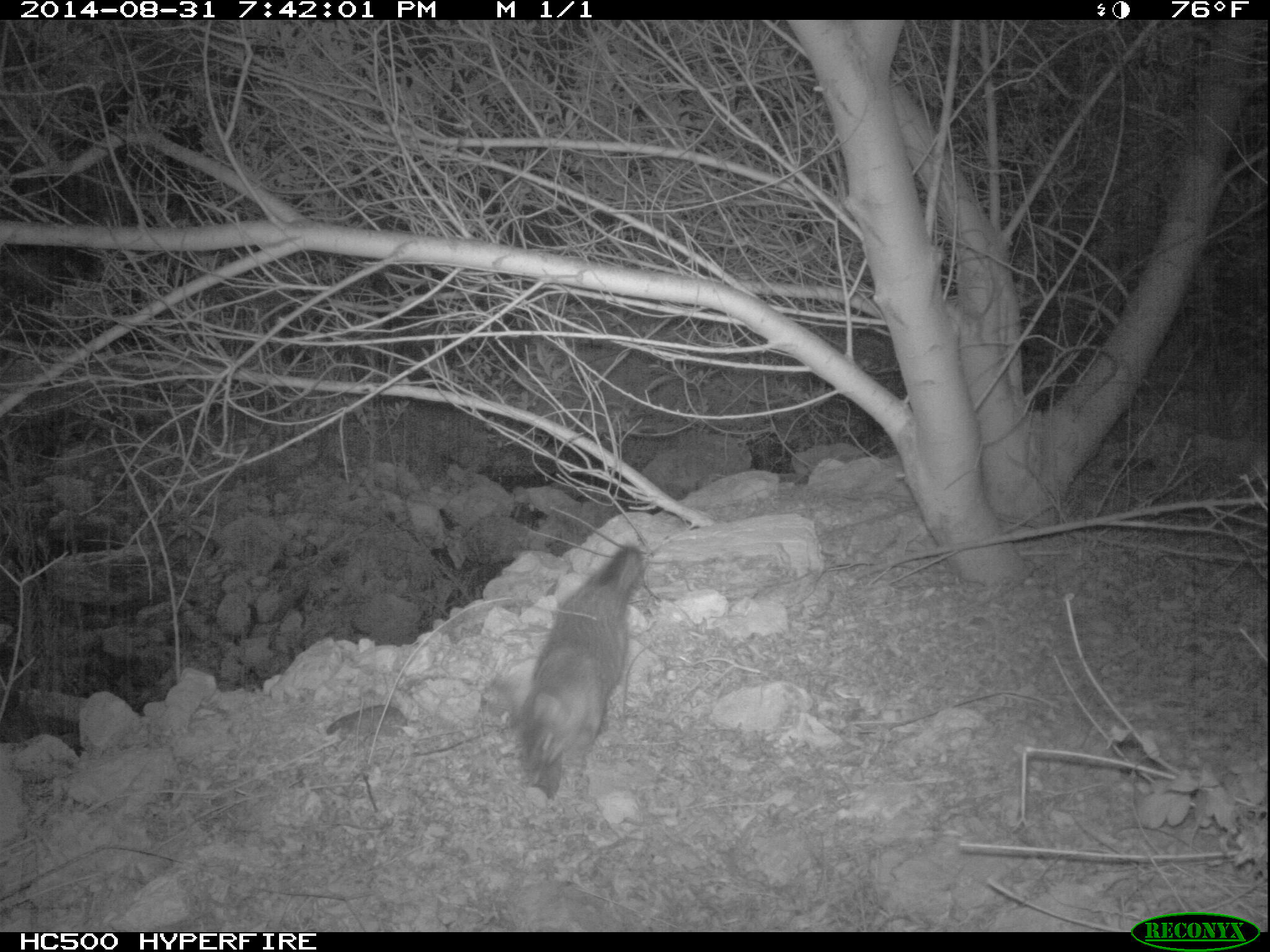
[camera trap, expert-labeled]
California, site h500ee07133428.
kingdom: Animalia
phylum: Chordata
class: Mammalia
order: Carnivora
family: Canidae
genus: Urocyon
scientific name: Urocyon littoralis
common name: island fox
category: fox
Fox (island fox) (Urocyon littoralis).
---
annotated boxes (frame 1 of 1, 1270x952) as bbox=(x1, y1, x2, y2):
fox: bbox=(517, 545, 646, 801)